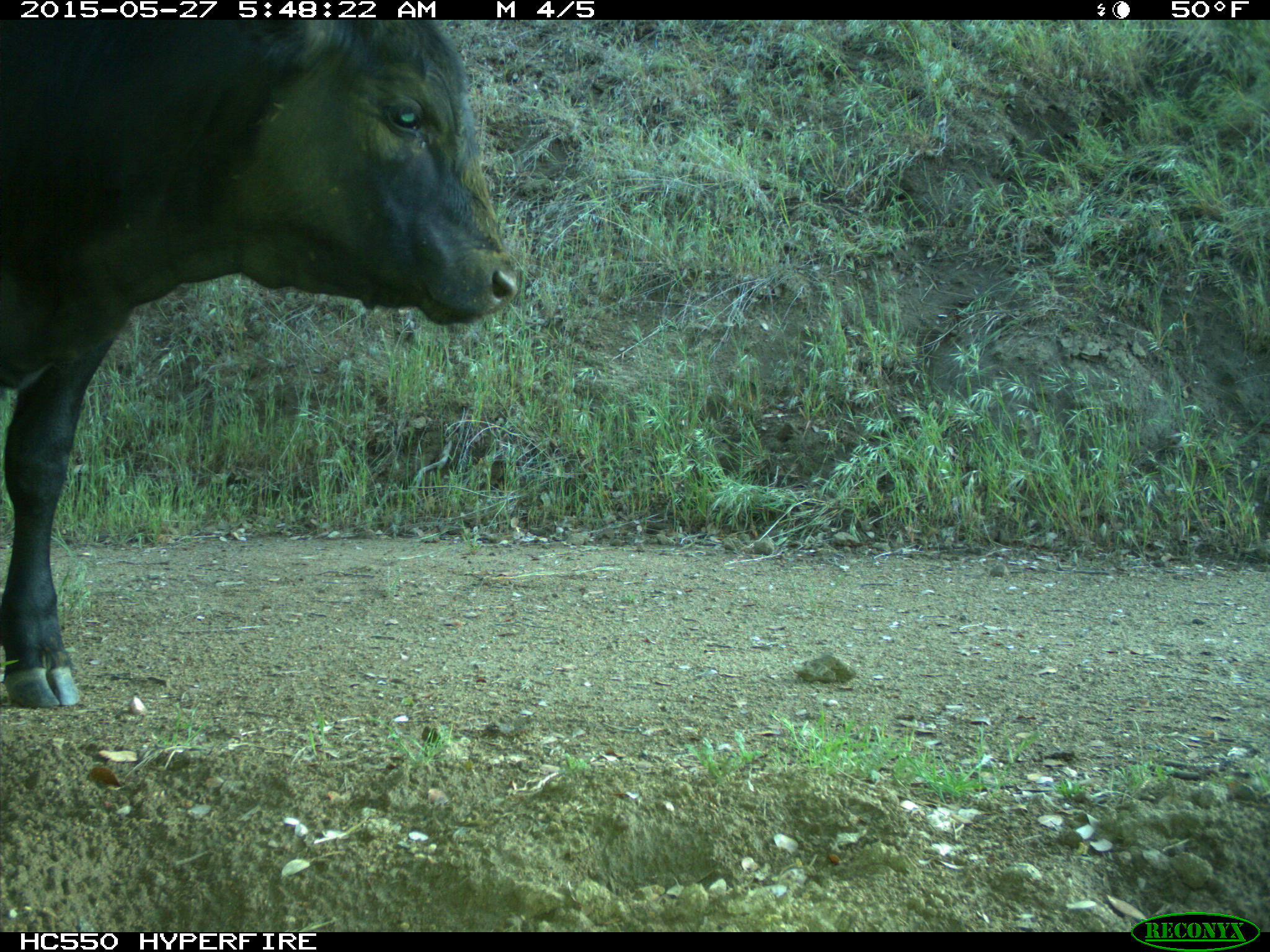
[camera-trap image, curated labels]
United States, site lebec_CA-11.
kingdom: Animalia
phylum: Chordata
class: Mammalia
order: Artiodactyla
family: Bovidae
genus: Bos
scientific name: Bos taurus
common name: domestic cow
Bos taurus (domestic cow).